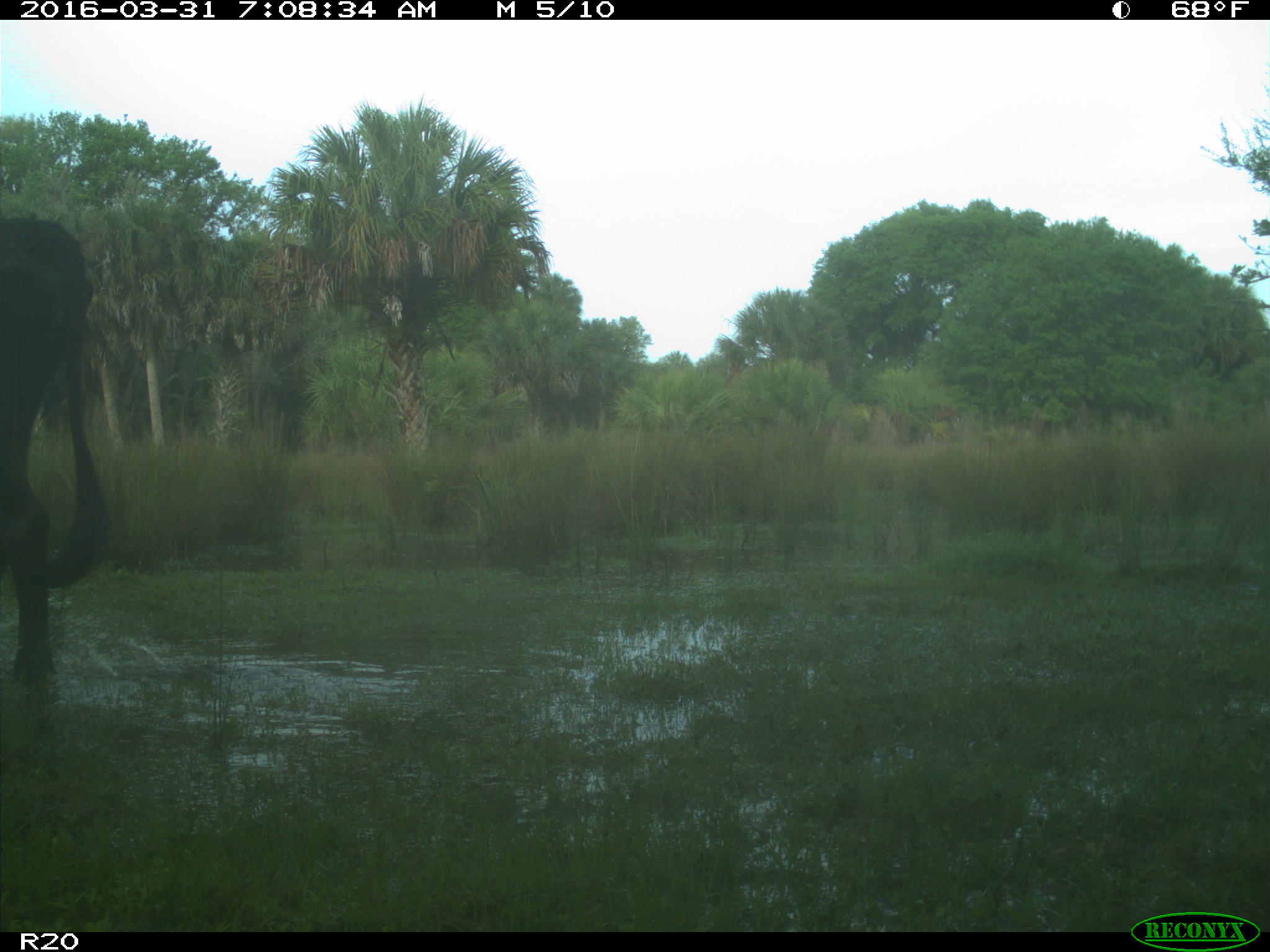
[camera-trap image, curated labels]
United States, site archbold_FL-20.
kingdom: Animalia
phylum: Chordata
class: Mammalia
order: Artiodactyla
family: Bovidae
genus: Bos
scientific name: Bos taurus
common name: domestic cow